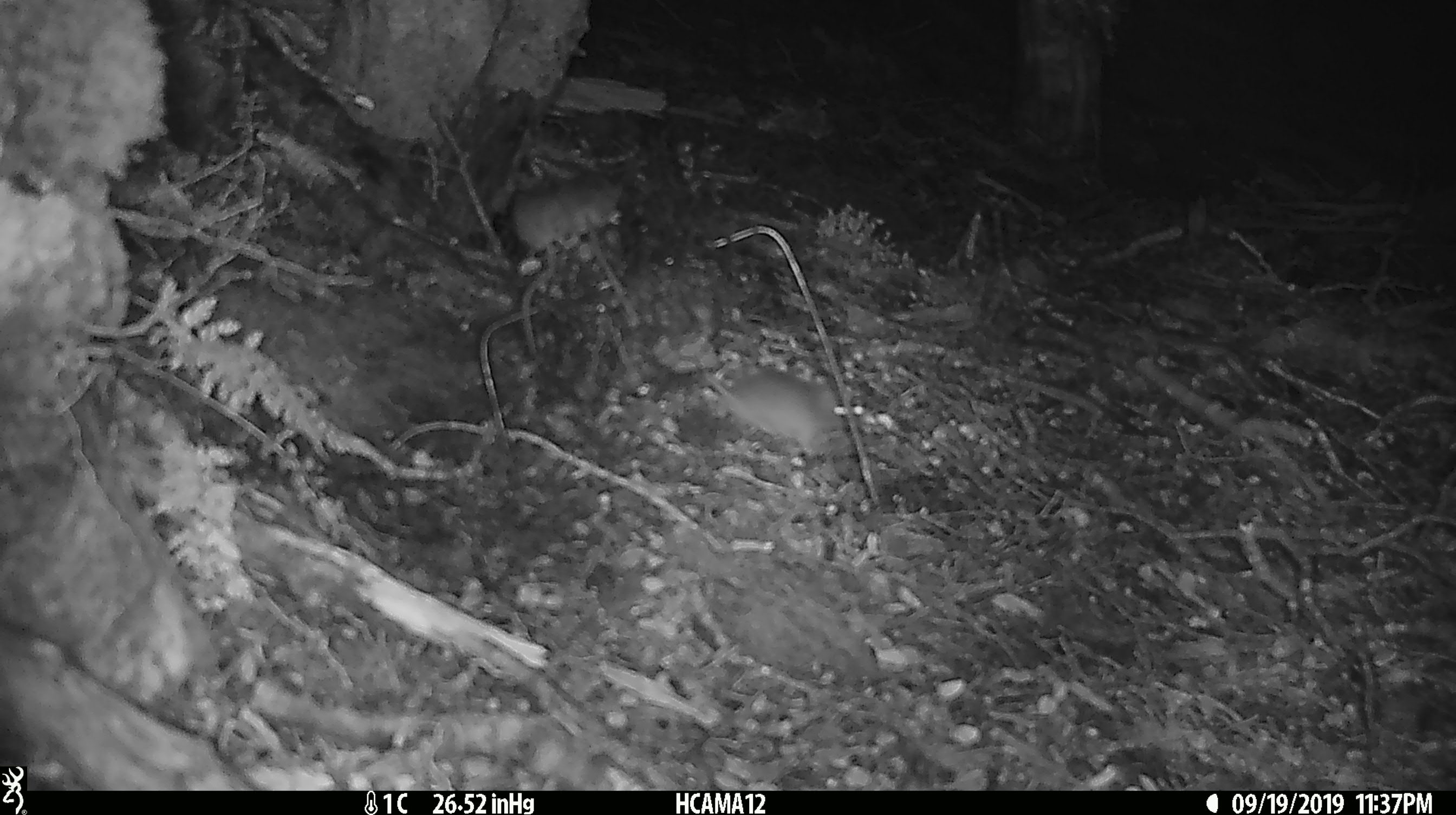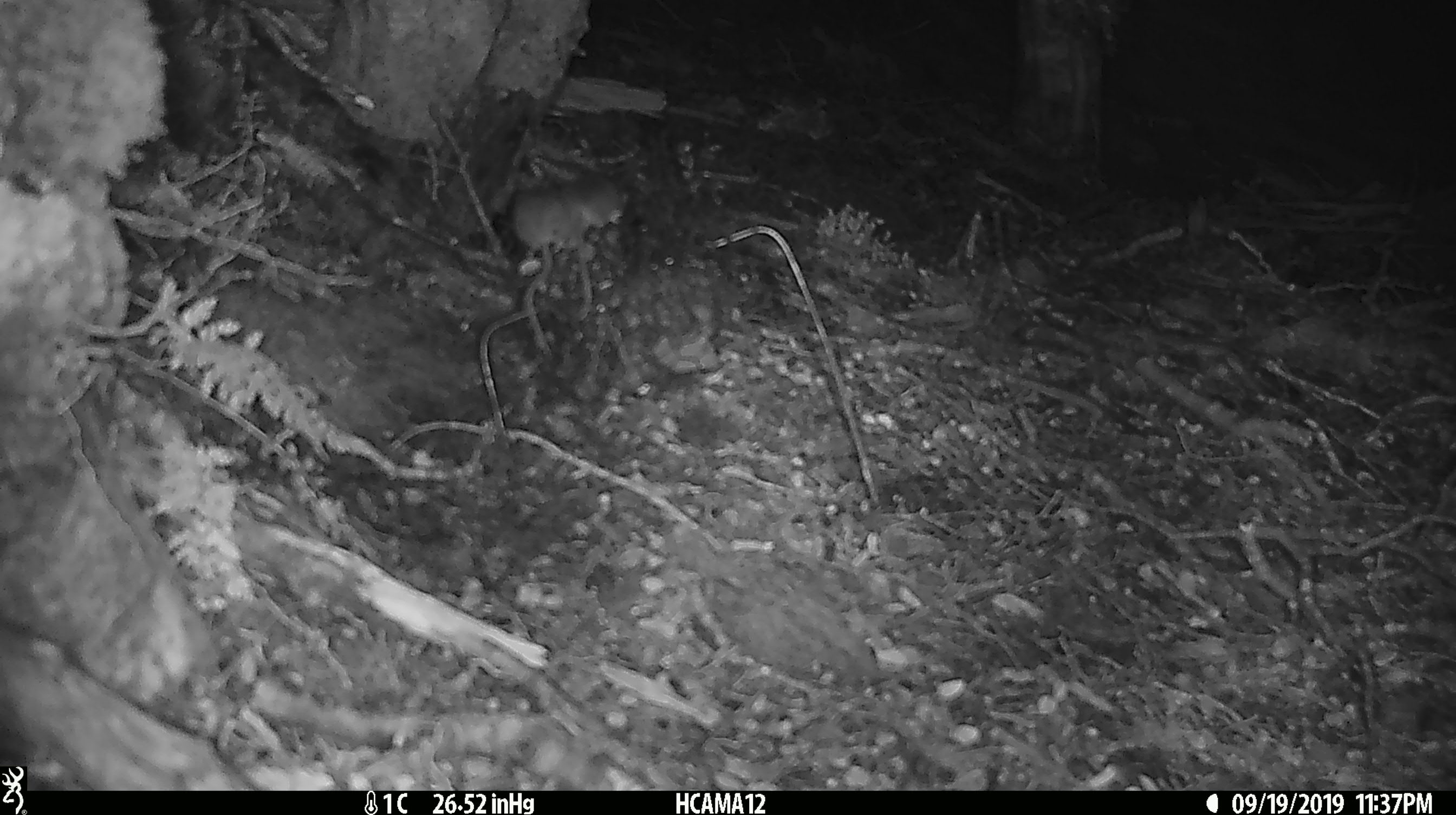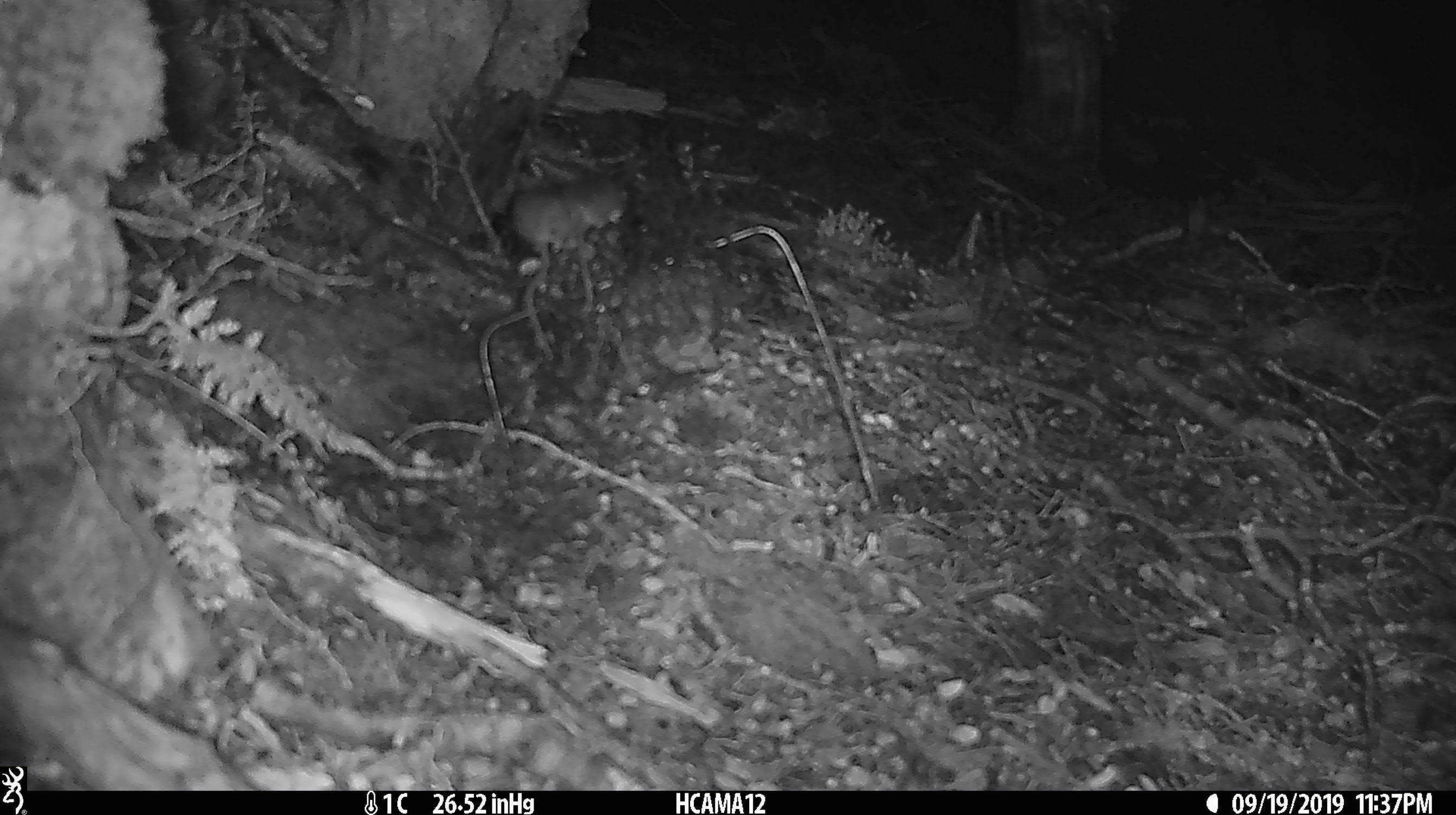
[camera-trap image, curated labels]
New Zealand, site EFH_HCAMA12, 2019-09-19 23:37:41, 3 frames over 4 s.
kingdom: Animalia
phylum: Chordata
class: Mammalia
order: Rodentia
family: Muridae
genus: Mus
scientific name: Mus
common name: mouse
Mouse (Mus).